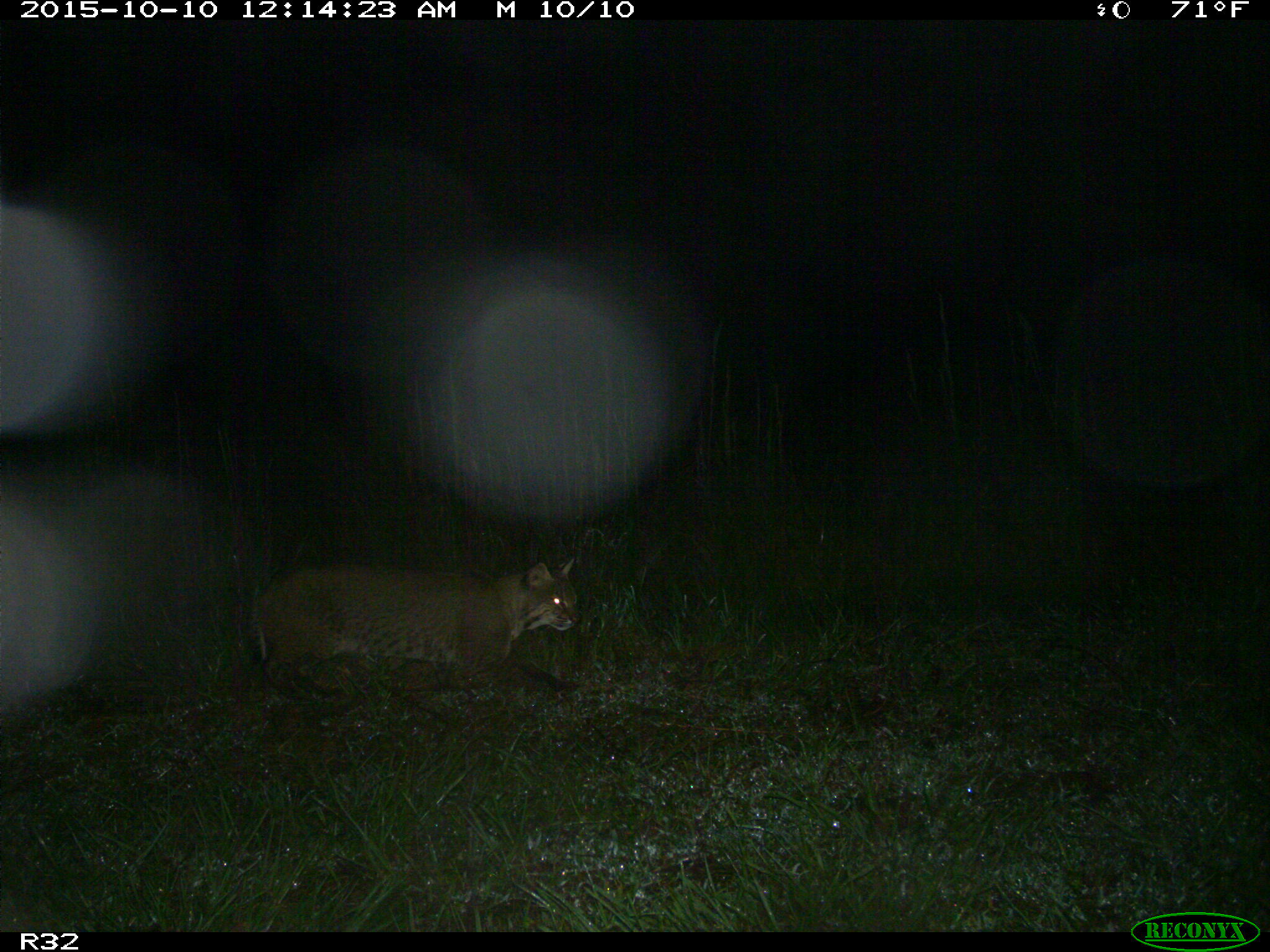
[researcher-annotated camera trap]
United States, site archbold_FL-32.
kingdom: Animalia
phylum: Chordata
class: Mammalia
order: Carnivora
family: Felidae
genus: Lynx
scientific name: Lynx rufus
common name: bobcat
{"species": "Lynx rufus (bobcat)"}